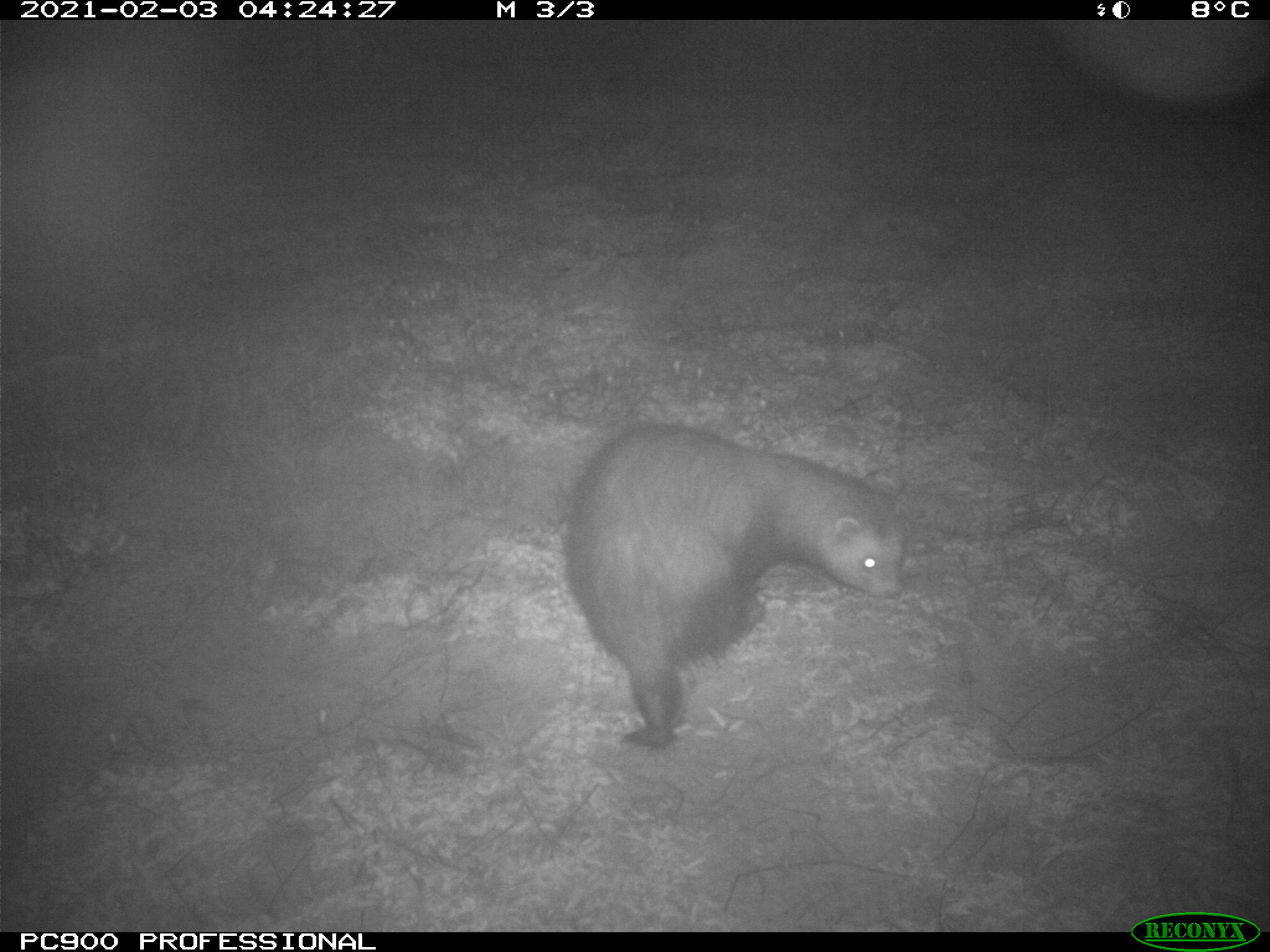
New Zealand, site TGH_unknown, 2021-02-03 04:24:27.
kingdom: Animalia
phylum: Chordata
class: Mammalia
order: Carnivora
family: Mustelidae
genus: Mustela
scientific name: Mustela furo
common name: ferret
Ferret (Mustela furo).